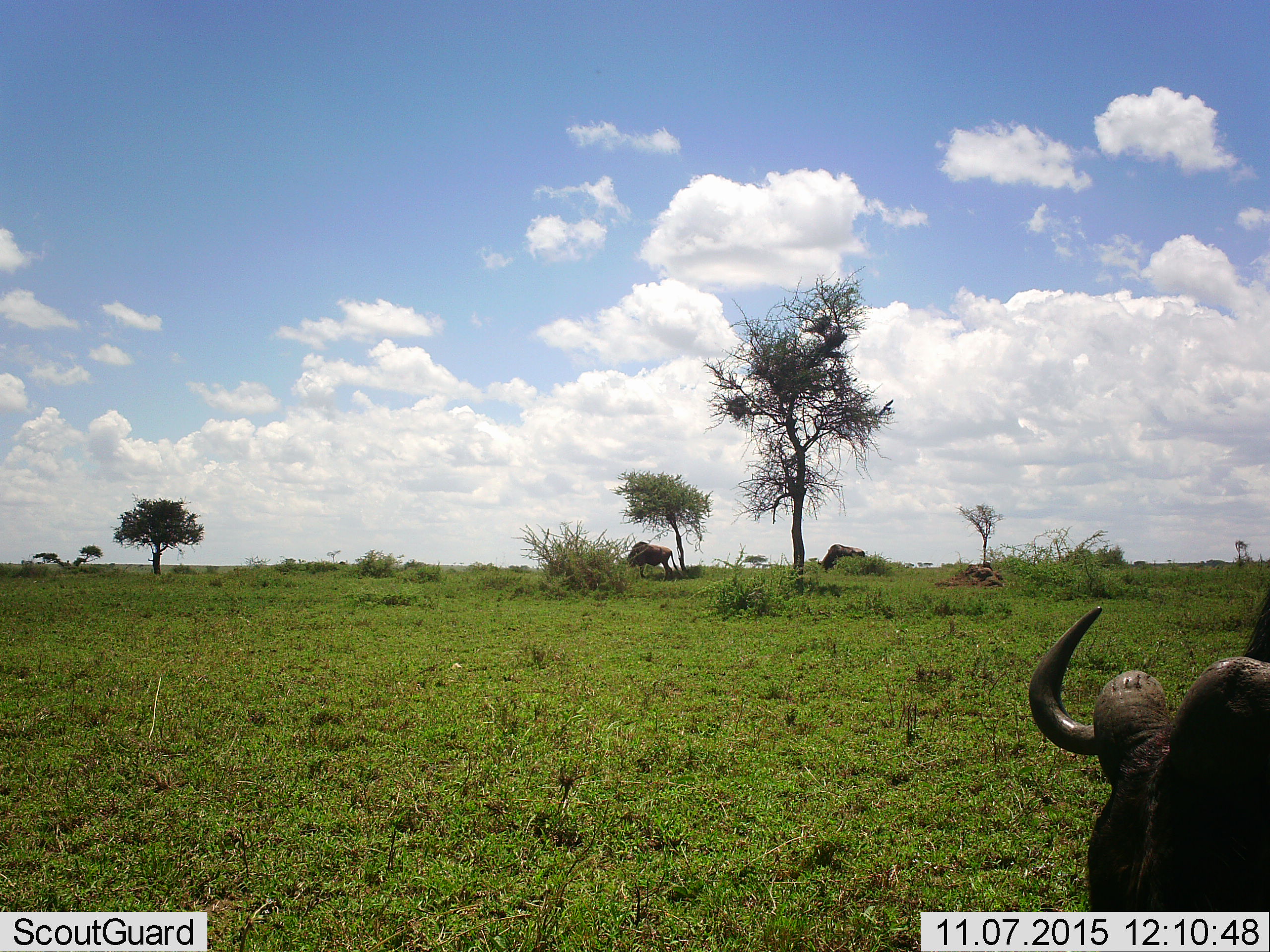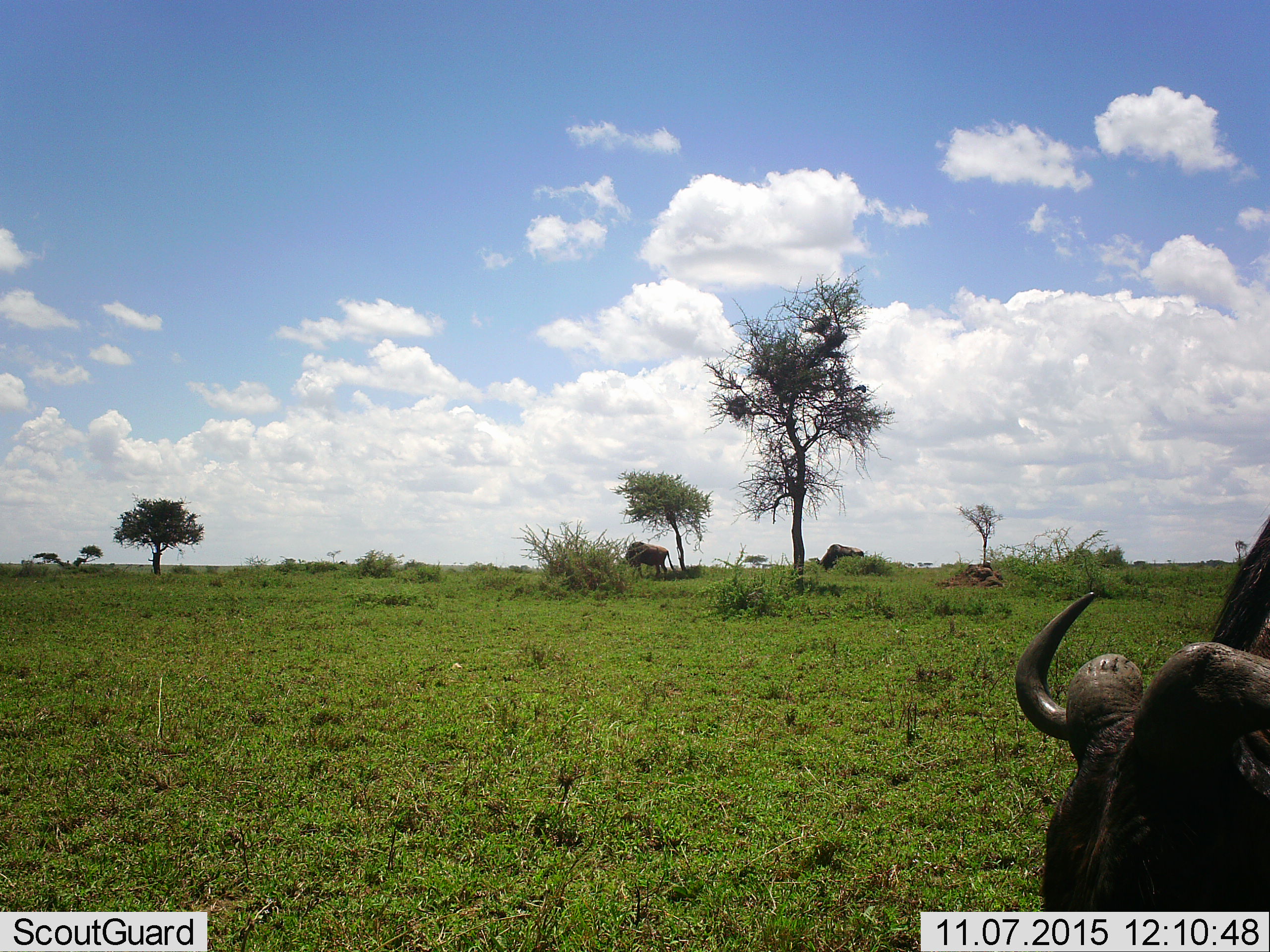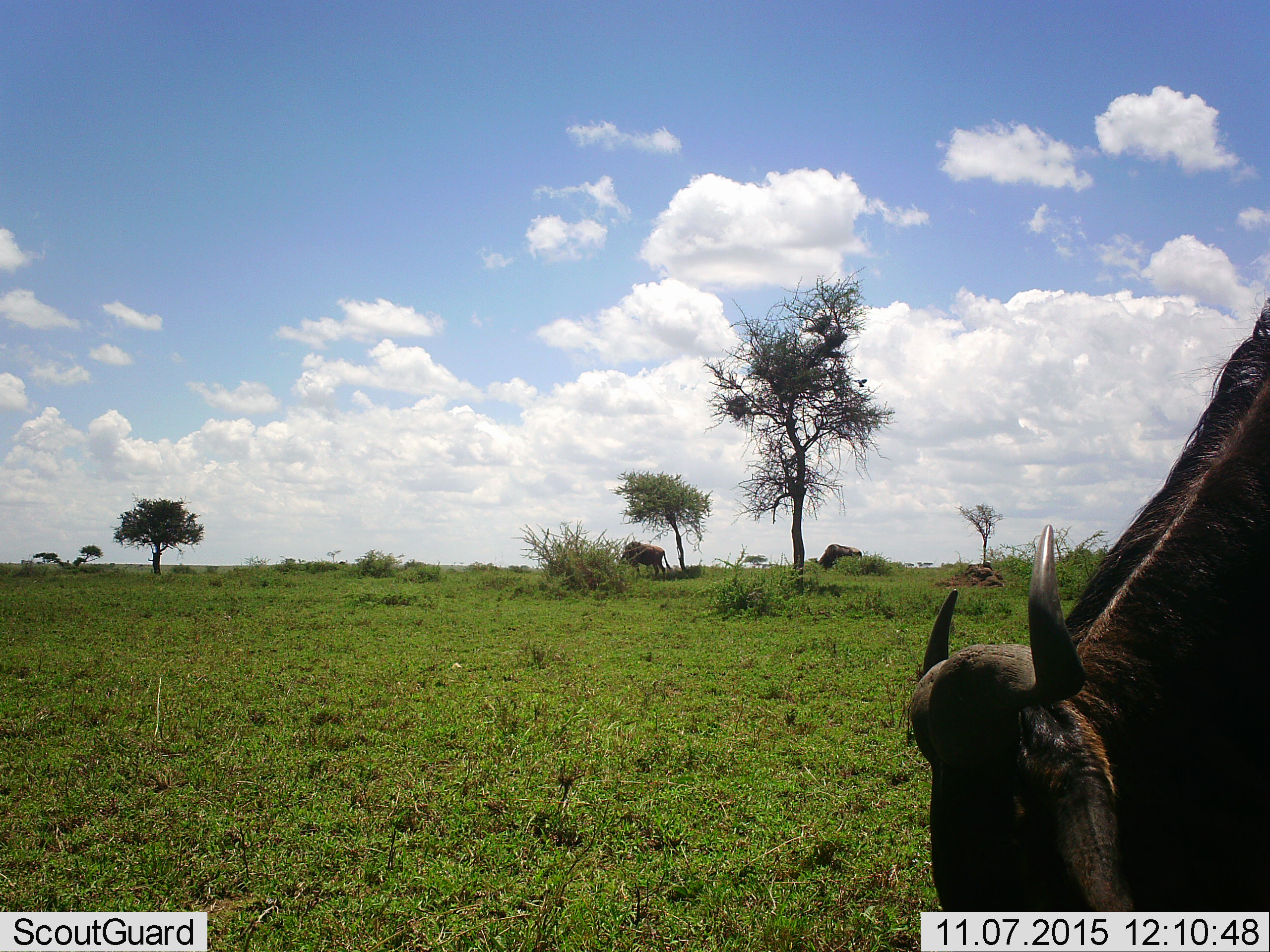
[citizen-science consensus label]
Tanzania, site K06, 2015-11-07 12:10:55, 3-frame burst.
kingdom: Animalia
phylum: Chordata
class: Mammalia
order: Artiodactyla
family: Bovidae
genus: Connochaetes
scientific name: Connochaetes taurinus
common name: blue wildebeest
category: wildebeest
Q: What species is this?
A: Wildebeest (blue wildebeest) (Connochaetes taurinus).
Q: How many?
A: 3.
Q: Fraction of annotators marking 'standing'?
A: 38%.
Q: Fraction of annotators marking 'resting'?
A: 0%.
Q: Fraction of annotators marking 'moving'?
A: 25%.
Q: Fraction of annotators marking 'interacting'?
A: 0%.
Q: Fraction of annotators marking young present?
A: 0%.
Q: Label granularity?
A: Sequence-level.